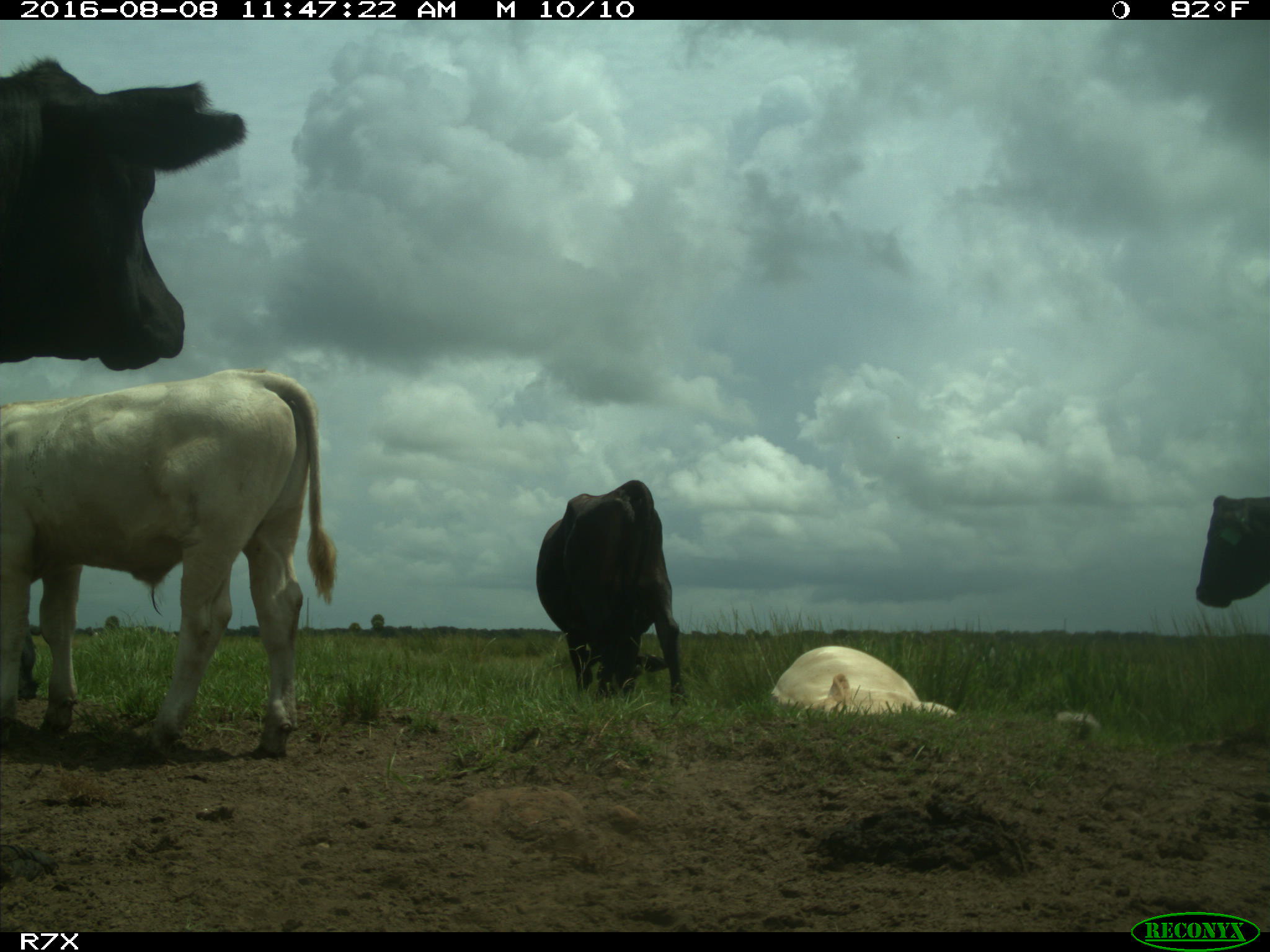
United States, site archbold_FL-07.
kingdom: Animalia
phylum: Chordata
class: Mammalia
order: Artiodactyla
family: Bovidae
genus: Bos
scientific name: Bos taurus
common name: domestic cow